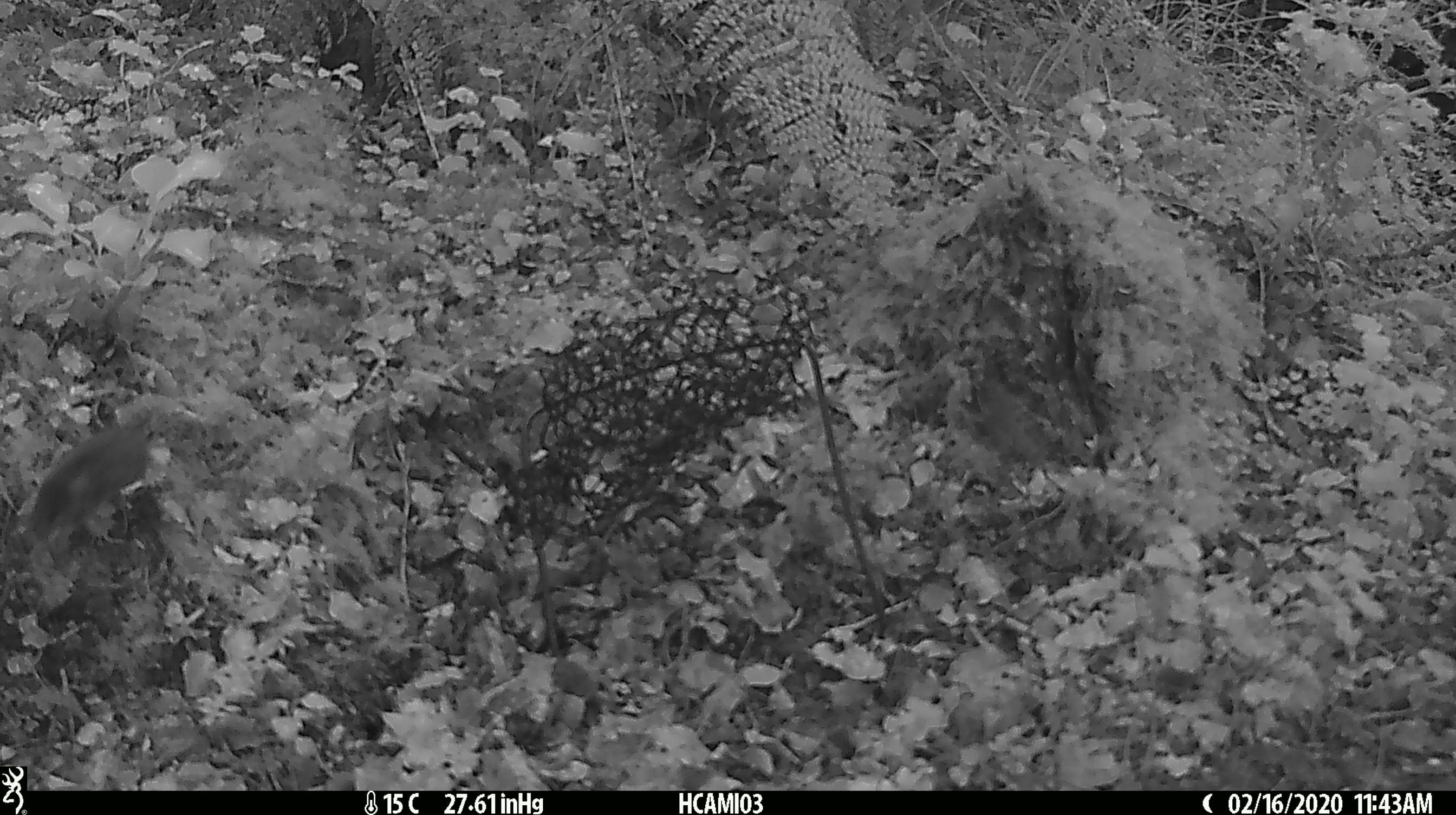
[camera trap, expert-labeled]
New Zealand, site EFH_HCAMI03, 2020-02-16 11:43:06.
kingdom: Animalia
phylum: Chordata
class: Mammalia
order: Rodentia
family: Muridae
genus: Mus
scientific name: Mus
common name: mouse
Mouse (Mus).